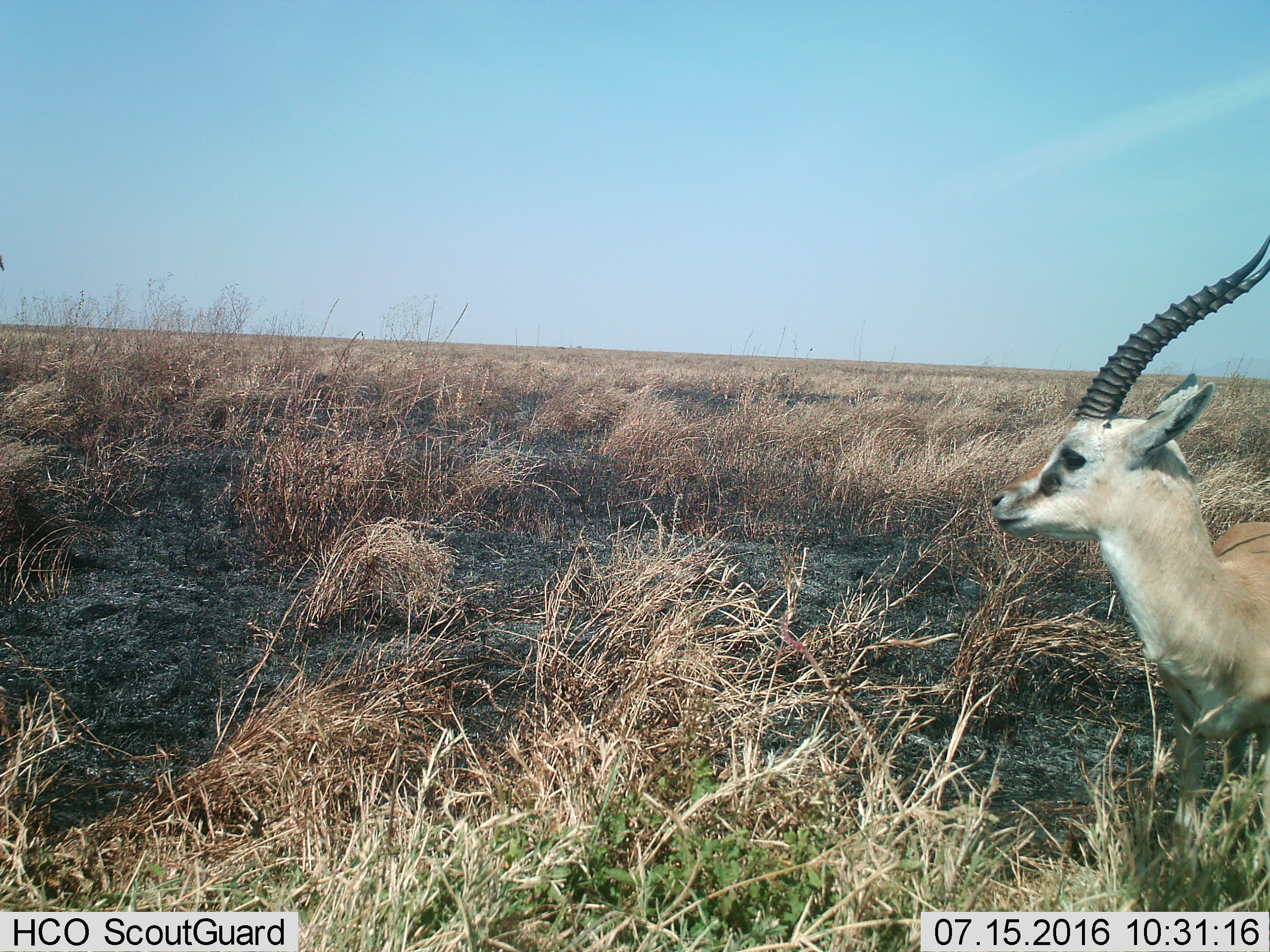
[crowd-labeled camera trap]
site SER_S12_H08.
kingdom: Animalia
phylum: Chordata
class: Mammalia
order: Artiodactyla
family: Bovidae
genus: Eudorcas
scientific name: Eudorcas thomsonii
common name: thomson's gazelle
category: gazellethomsons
Gazellethomsons (thomson's gazelle) (Eudorcas thomsonii), count 1. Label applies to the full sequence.